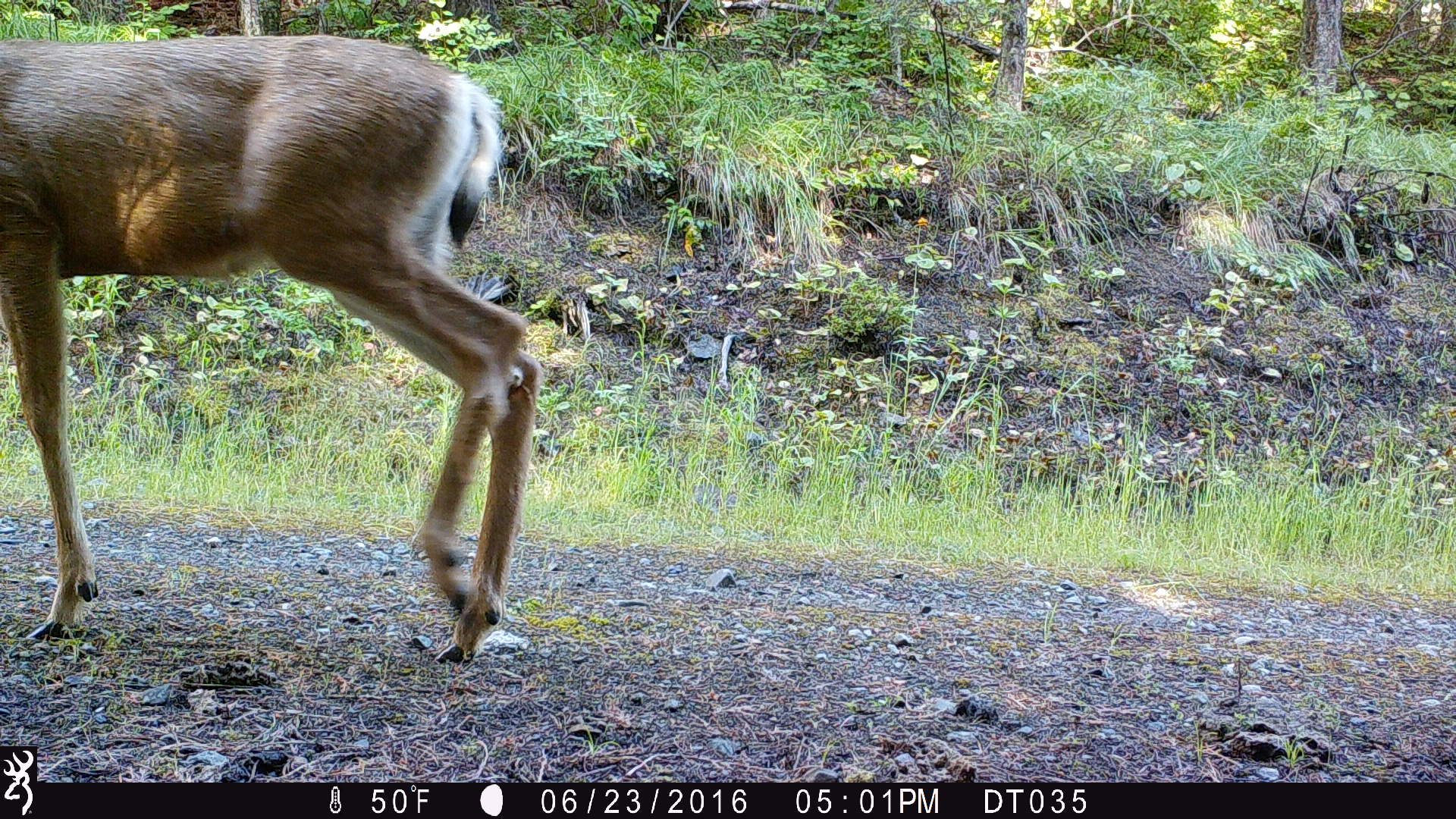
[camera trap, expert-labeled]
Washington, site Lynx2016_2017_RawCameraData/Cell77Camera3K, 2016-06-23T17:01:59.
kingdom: Animalia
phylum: Chordata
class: Mammalia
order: Artiodactyla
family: Cervidae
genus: Odocoileus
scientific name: Odocoileus hemionus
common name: mule deer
Odocoileus hemionus (mule deer). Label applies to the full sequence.